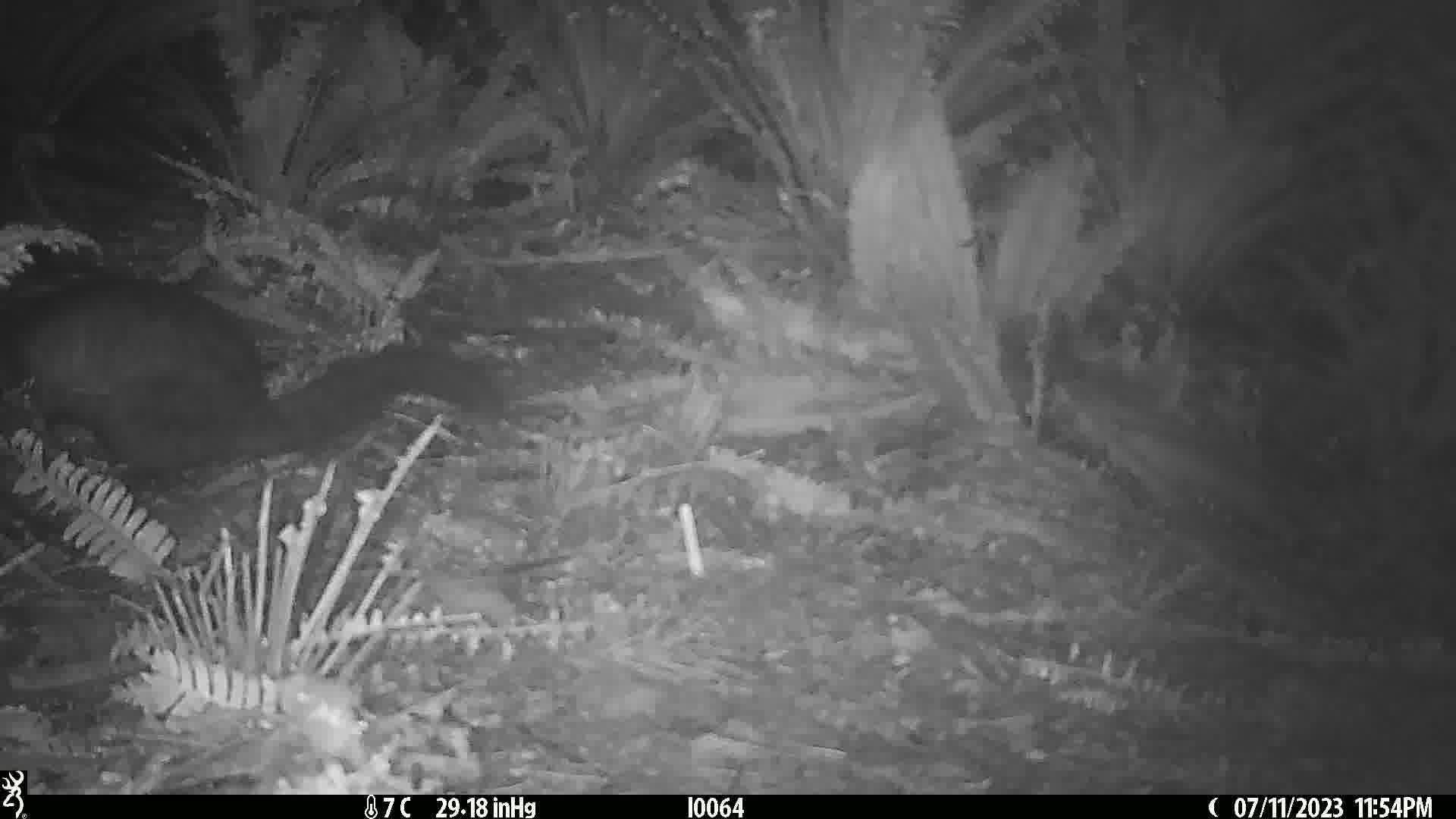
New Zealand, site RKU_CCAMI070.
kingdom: Animalia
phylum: Chordata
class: Mammalia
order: Diprotodontia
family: Phalangeridae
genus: Trichosurus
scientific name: Trichosurus vulpecula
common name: common brushtail possum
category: possum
Possum (common brushtail possum) (Trichosurus vulpecula).